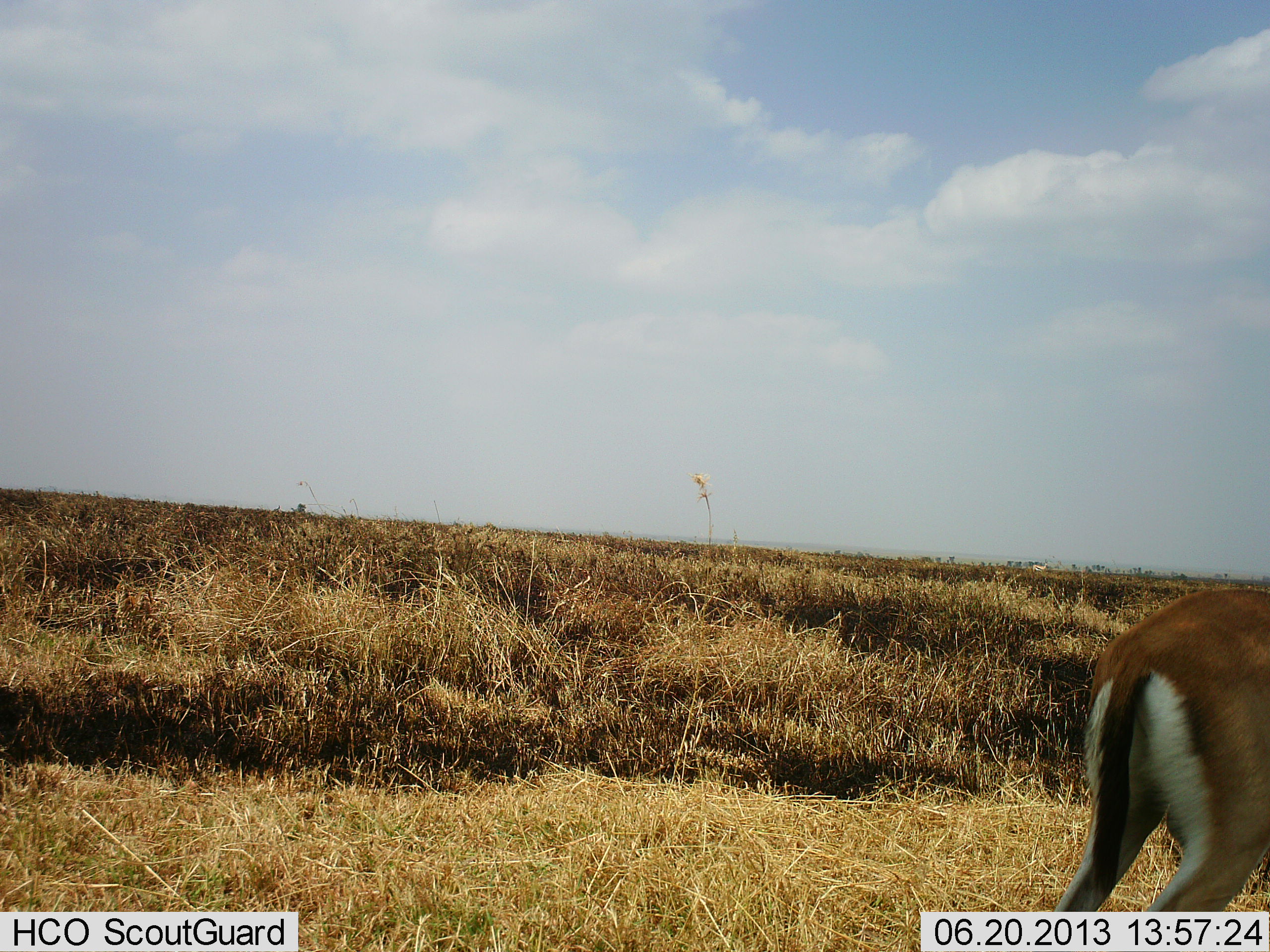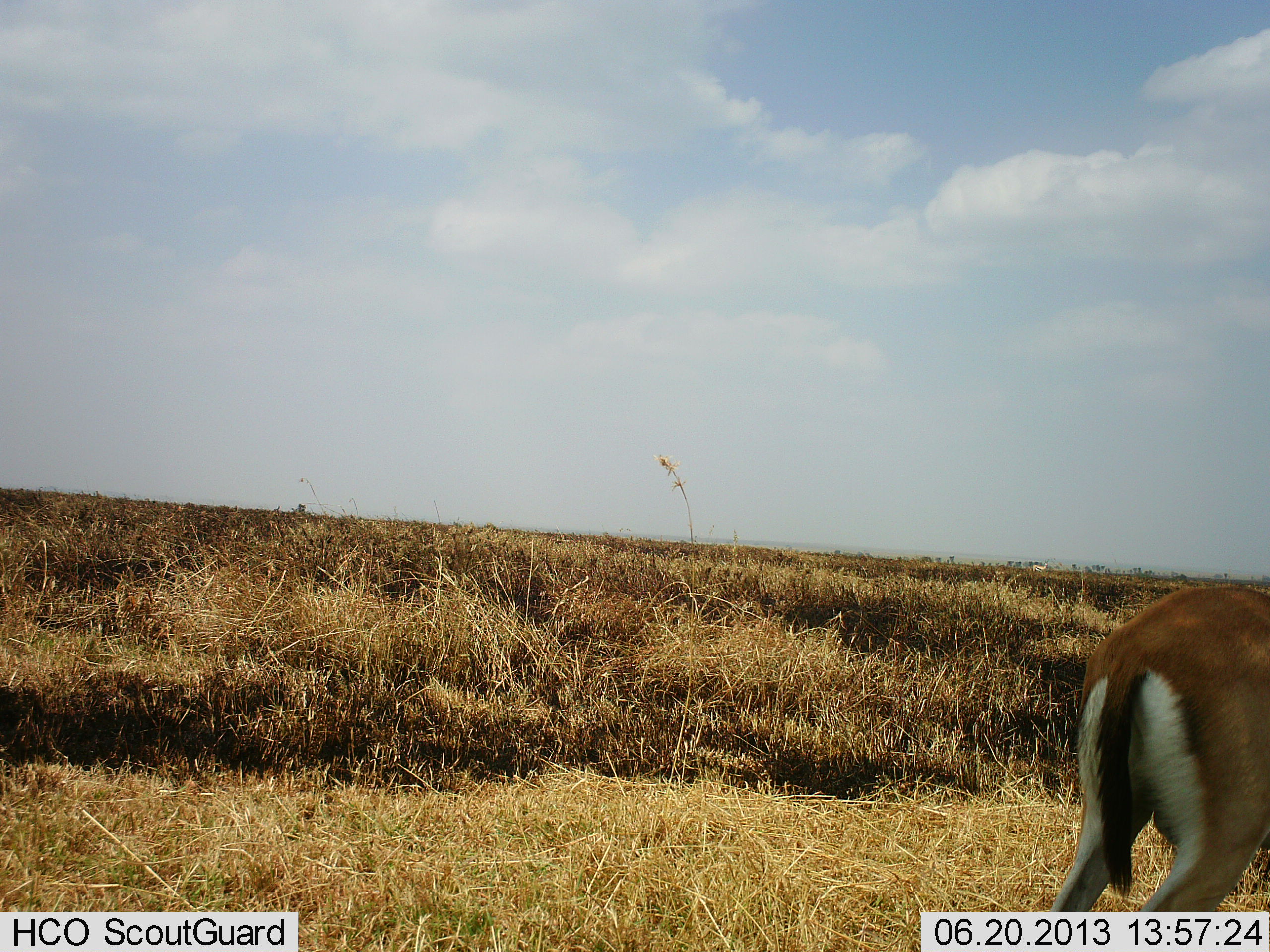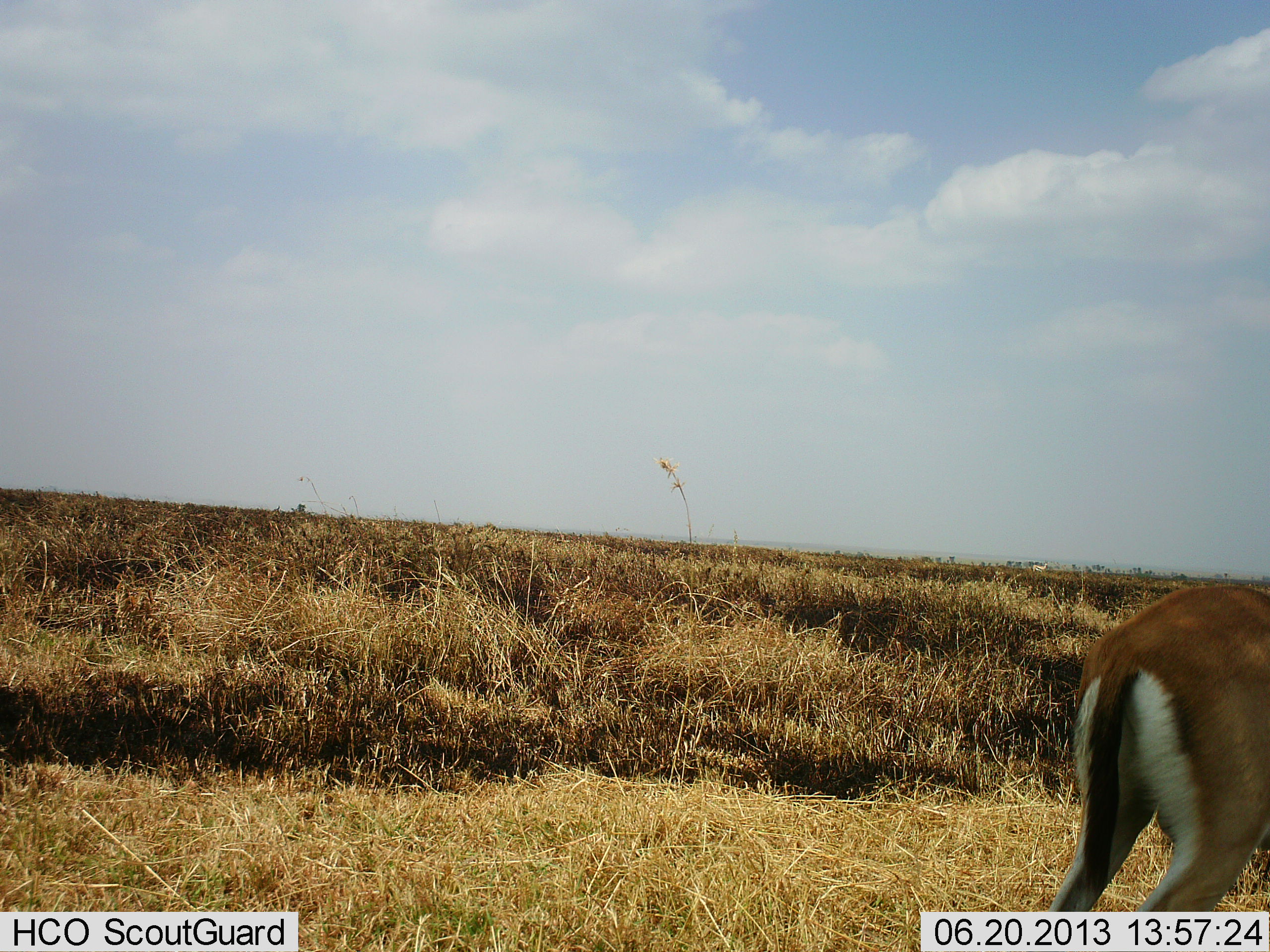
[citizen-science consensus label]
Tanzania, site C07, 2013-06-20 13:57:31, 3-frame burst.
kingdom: Animalia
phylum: Chordata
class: Mammalia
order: Artiodactyla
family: Bovidae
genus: Eudorcas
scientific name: Eudorcas thomsonii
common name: thomson's gazelle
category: gazellethomsons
Gazellethomsons (thomson's gazelle) (Eudorcas thomsonii), count 1. Behavior (volunteer vote fractions): standing 90%, resting 0%, moving 10%, interacting 0%. Young present (vote fraction): 0%. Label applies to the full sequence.